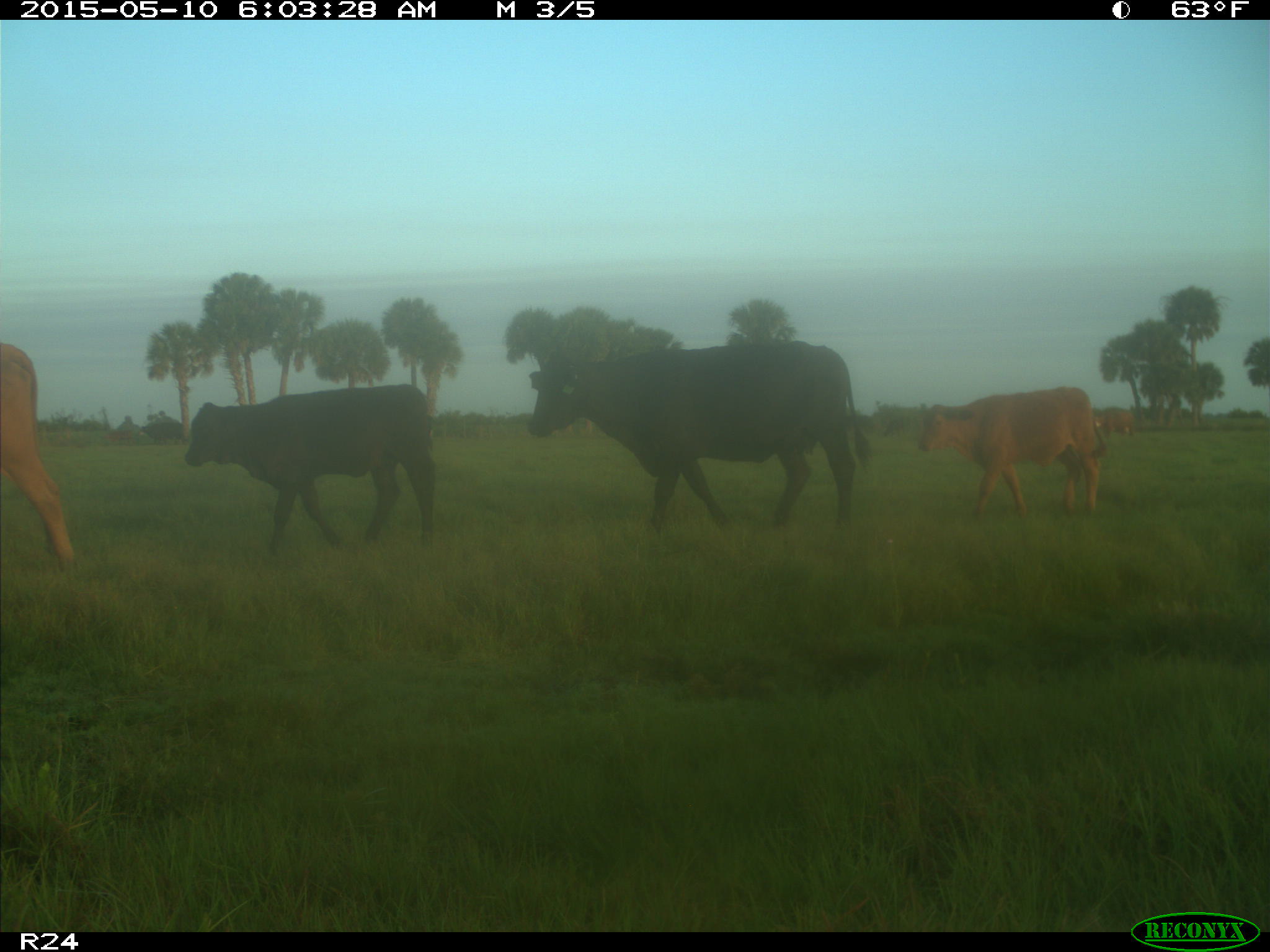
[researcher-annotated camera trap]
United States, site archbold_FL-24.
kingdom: Animalia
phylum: Chordata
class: Mammalia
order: Artiodactyla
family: Bovidae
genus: Bos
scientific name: Bos taurus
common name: domestic cow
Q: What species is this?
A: Bos taurus (domestic cow).